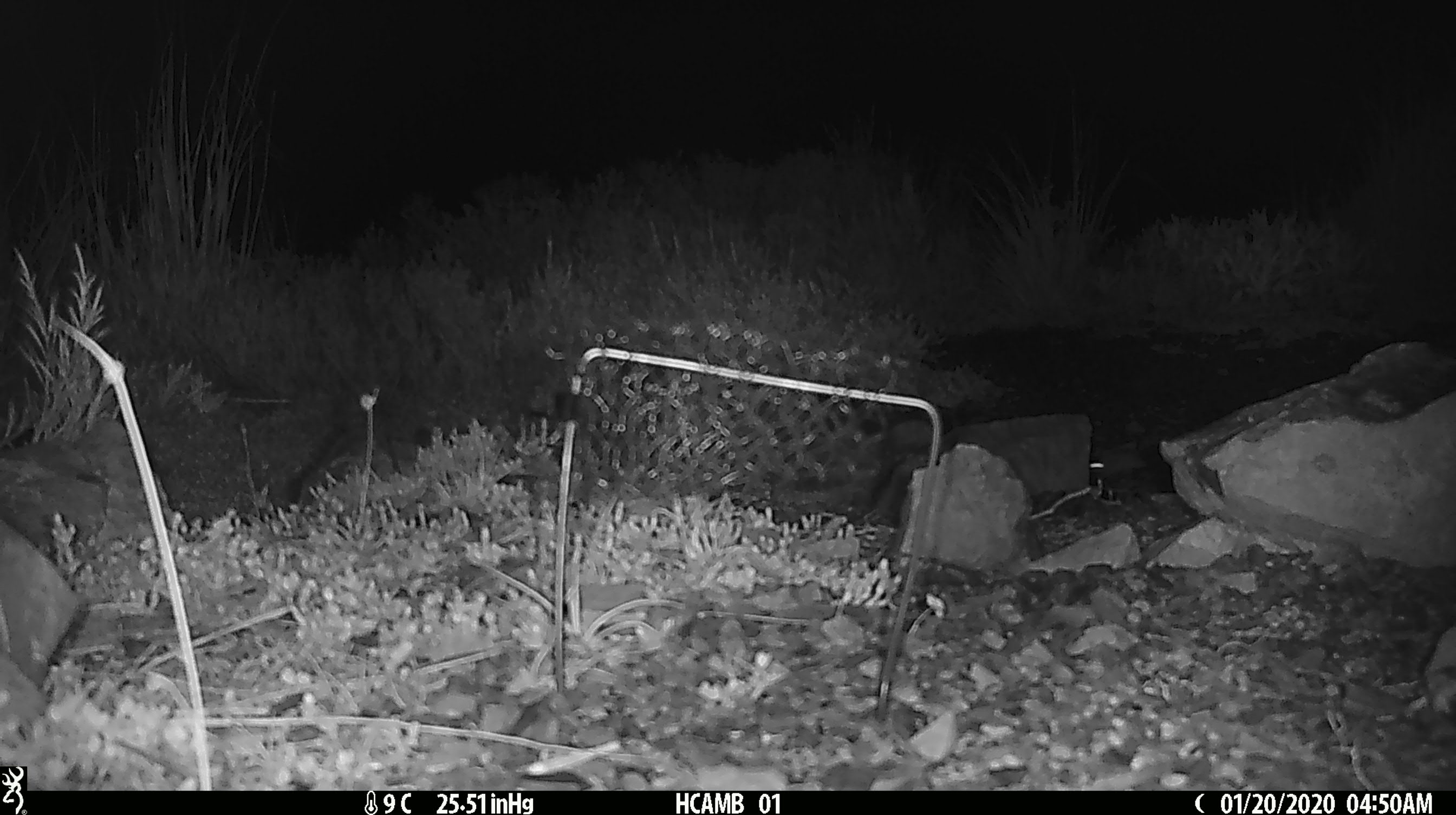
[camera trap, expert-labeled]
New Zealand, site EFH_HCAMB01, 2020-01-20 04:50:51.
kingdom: Animalia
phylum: Chordata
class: Mammalia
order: Rodentia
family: Muridae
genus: Mus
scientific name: Mus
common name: mouse